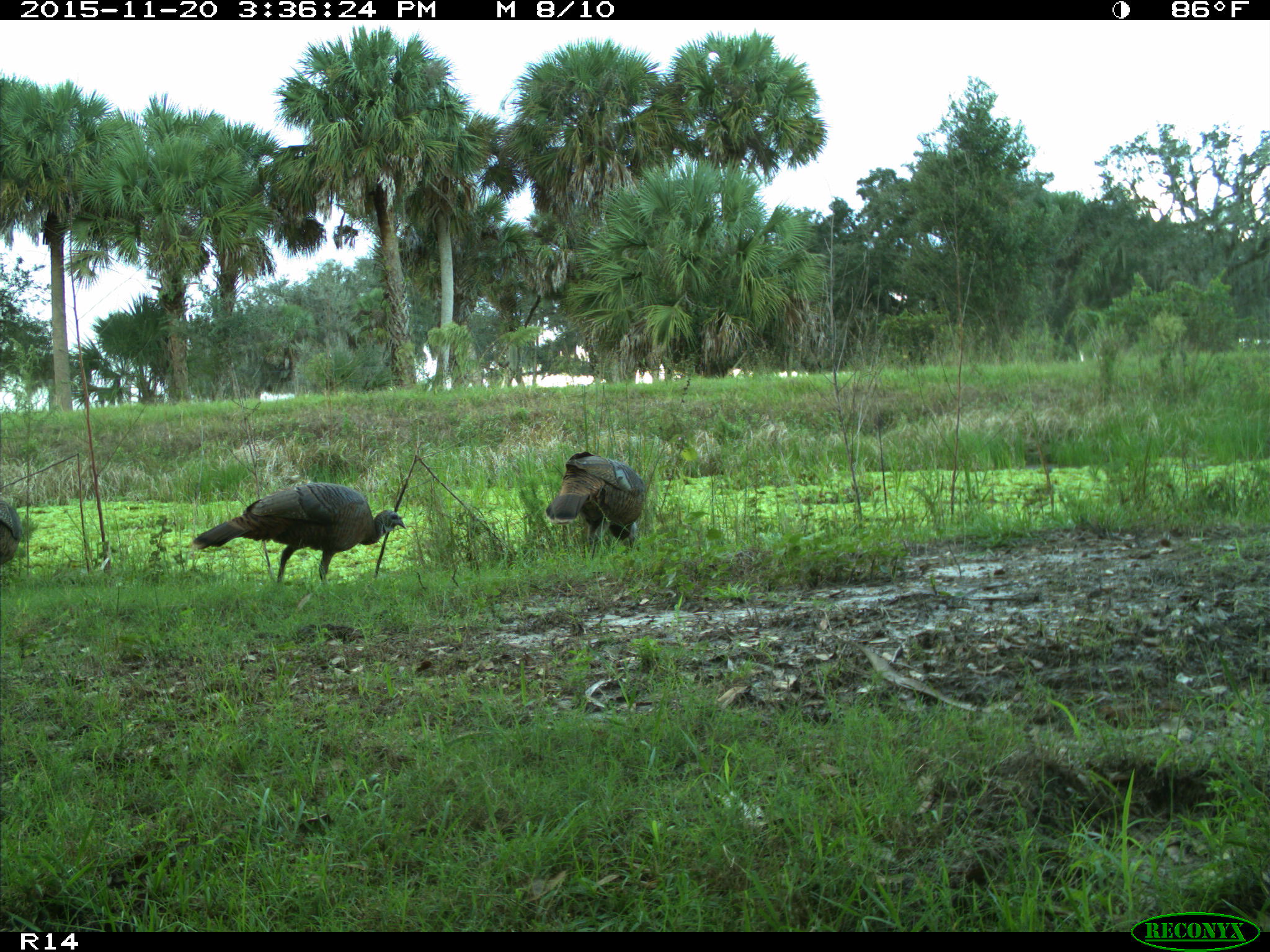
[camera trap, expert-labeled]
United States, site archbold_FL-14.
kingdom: Animalia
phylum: Chordata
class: Aves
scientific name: Aves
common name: birds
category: unidentified bird